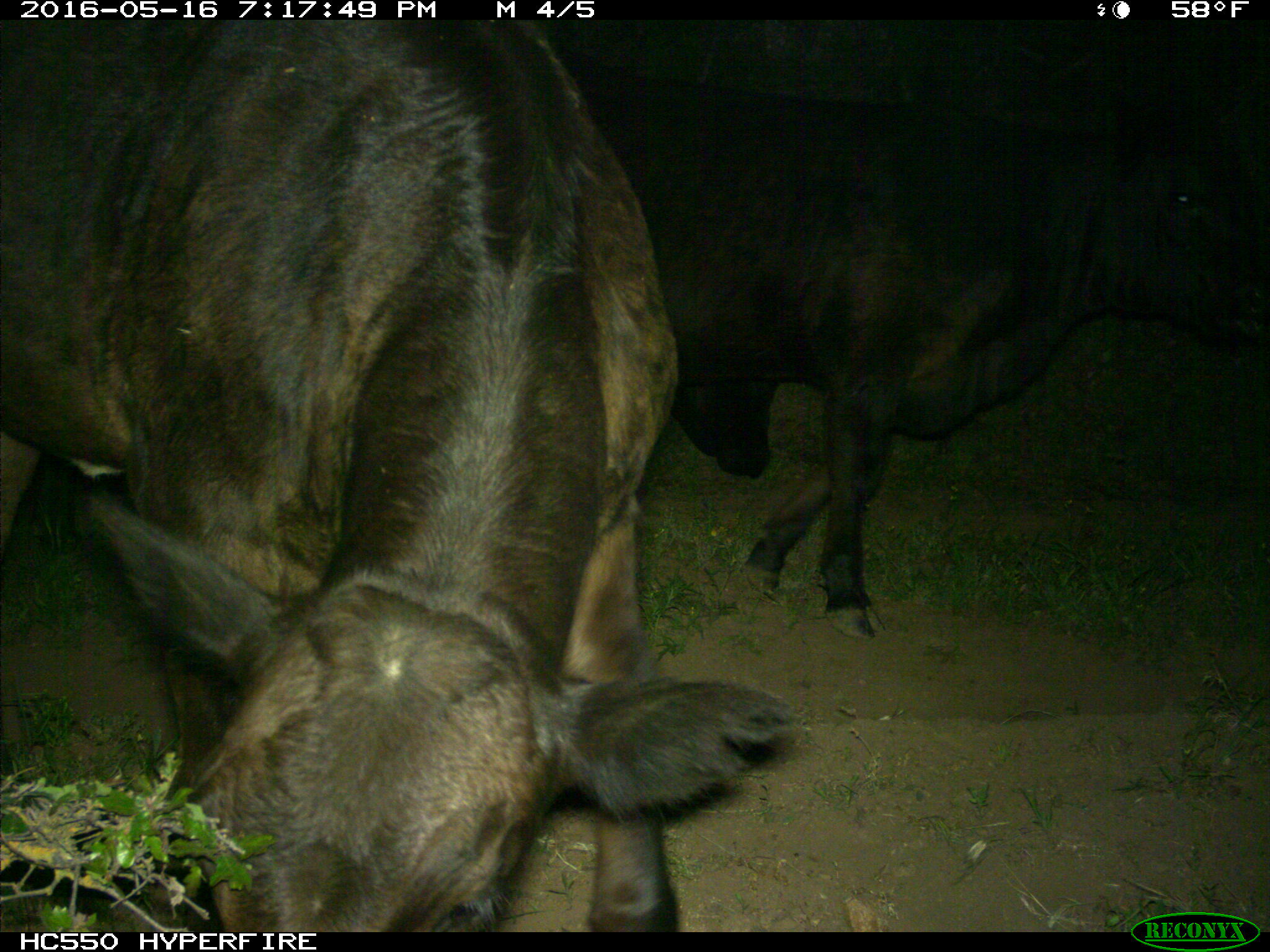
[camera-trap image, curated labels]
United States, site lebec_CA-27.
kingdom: Animalia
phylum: Chordata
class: Mammalia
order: Artiodactyla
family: Bovidae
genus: Bos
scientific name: Bos taurus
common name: domestic cow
Bos taurus (domestic cow).